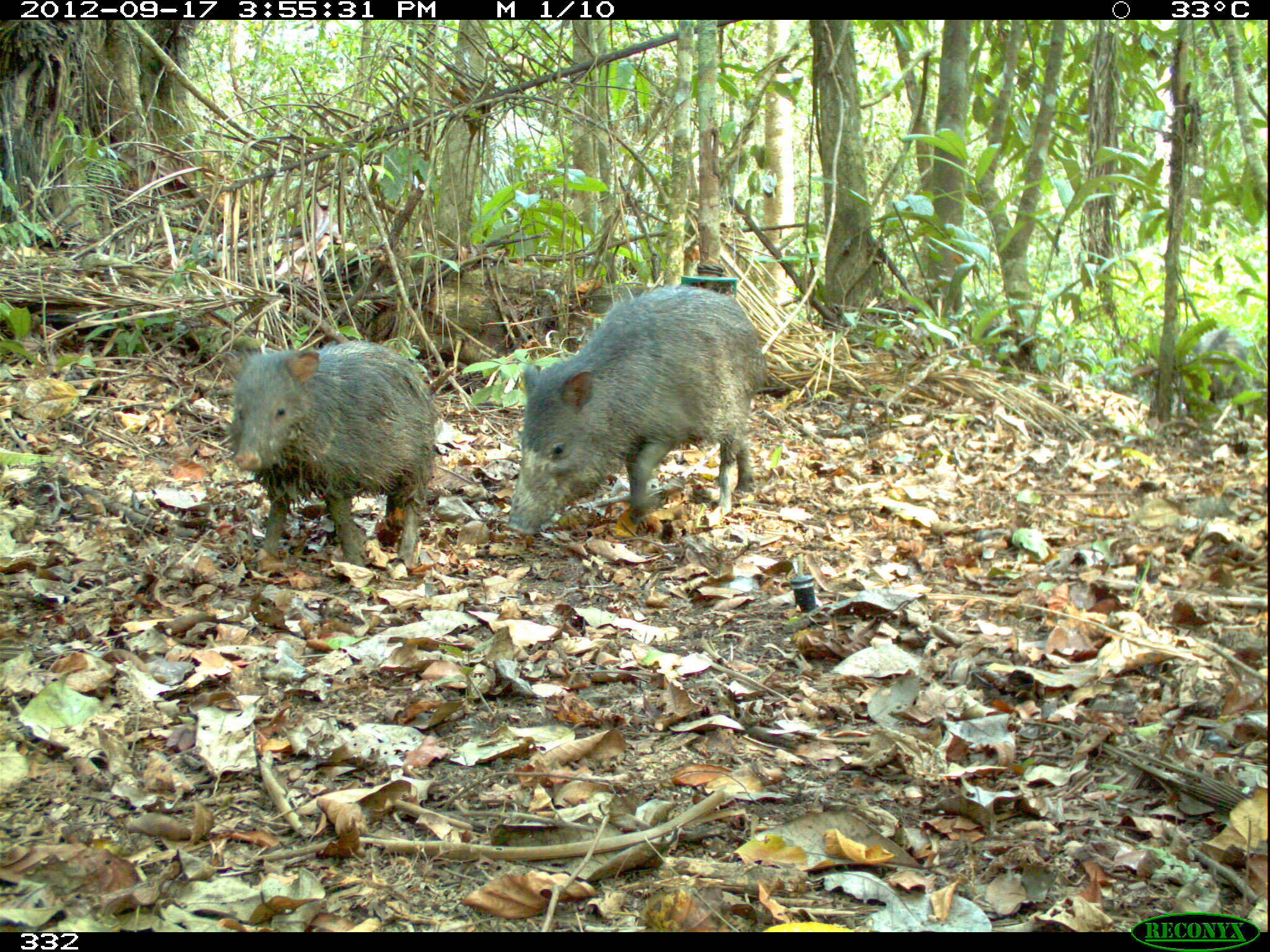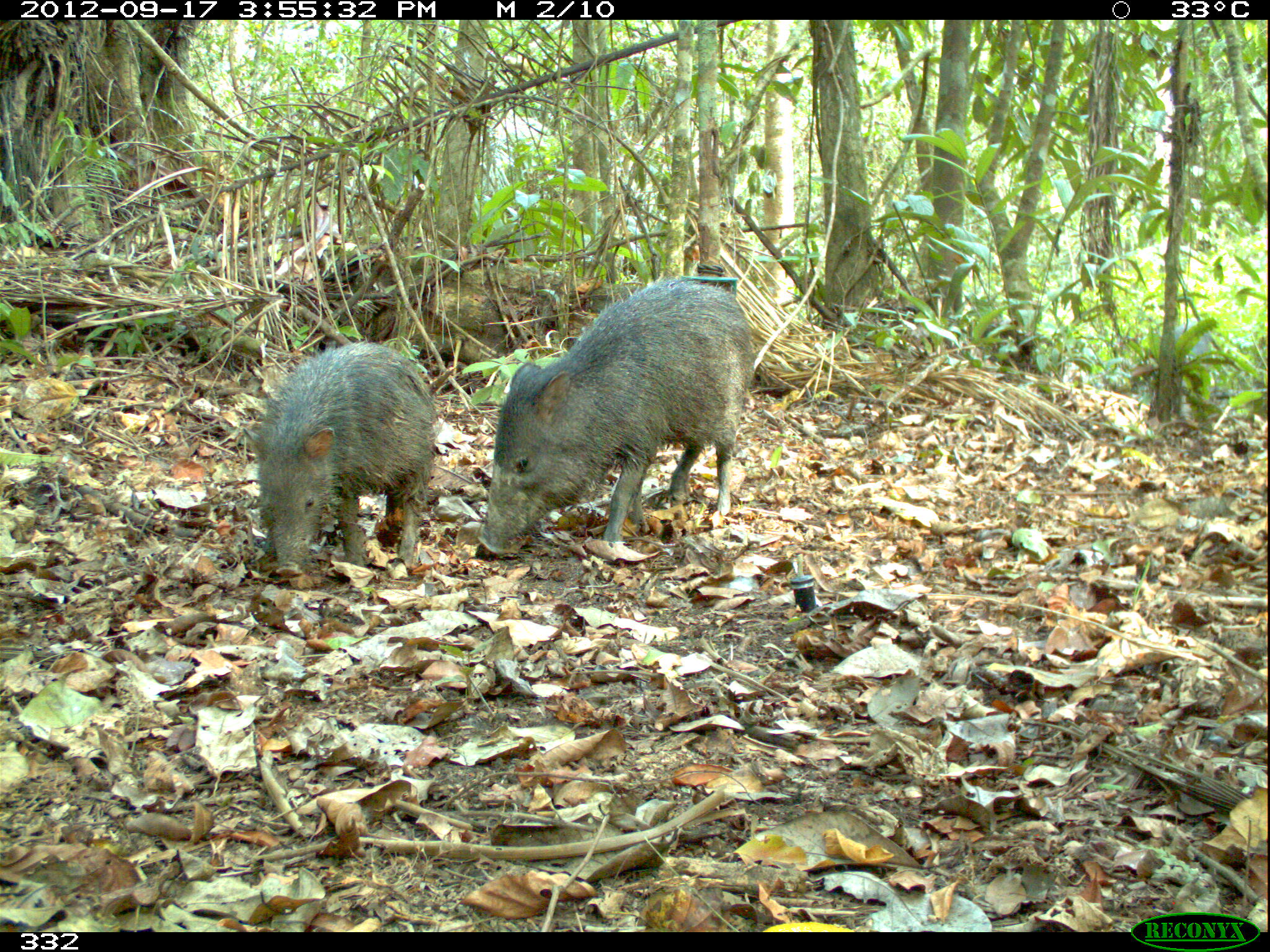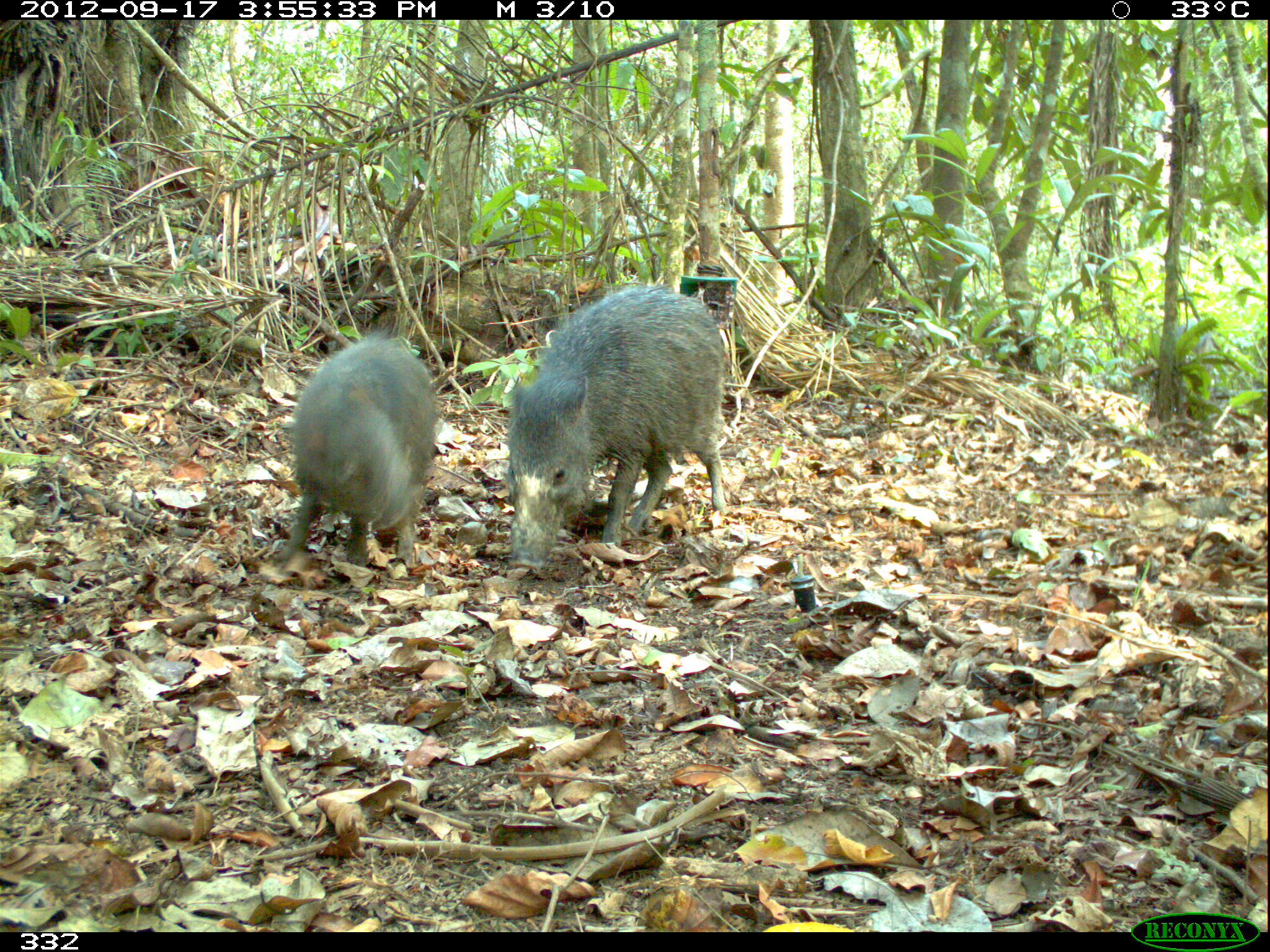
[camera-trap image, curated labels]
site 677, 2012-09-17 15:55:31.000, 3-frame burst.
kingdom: Animalia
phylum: Chordata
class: Mammalia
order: Artiodactyla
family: Tayassuidae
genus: Pecari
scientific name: Pecari tajacu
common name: collared peccary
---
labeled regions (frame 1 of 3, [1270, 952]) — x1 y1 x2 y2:
pecari tajacu: 503 285 767 537; 220 340 436 572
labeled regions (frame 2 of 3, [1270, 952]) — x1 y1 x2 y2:
pecari tajacu: 475 276 752 558; 239 340 437 577